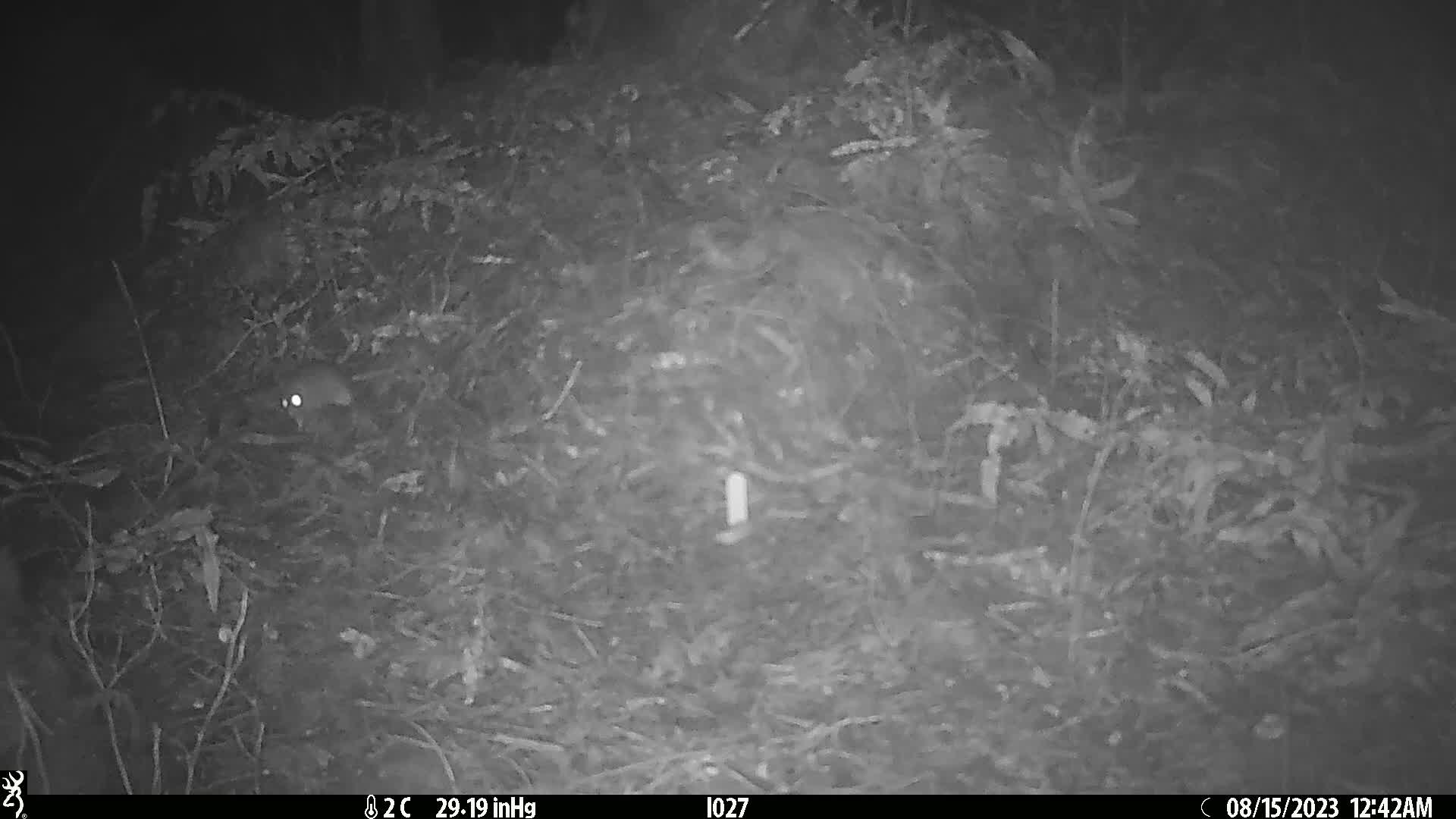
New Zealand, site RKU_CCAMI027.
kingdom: Animalia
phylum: Chordata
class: Mammalia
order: Rodentia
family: Muridae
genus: Rattus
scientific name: Rattus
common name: rat